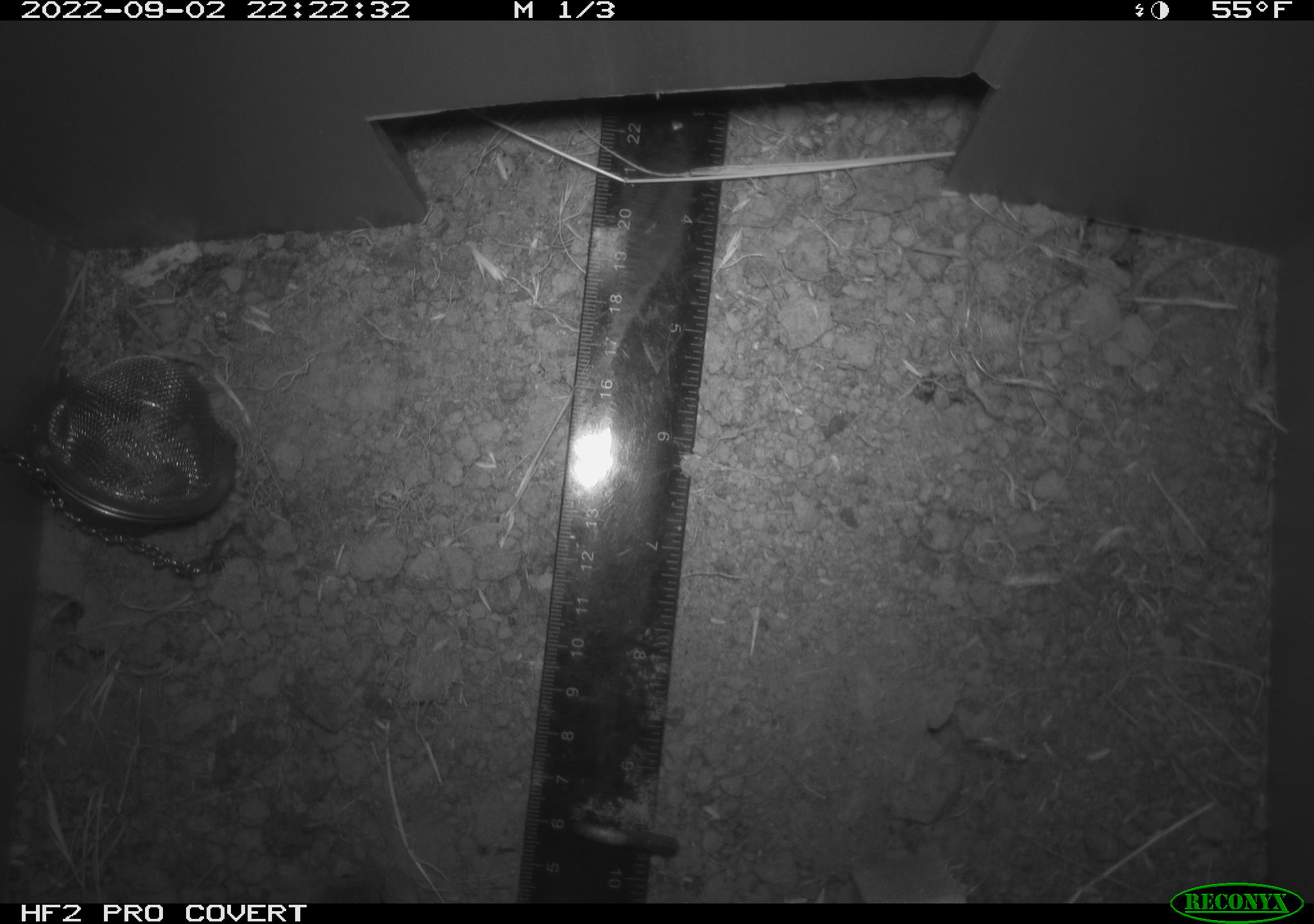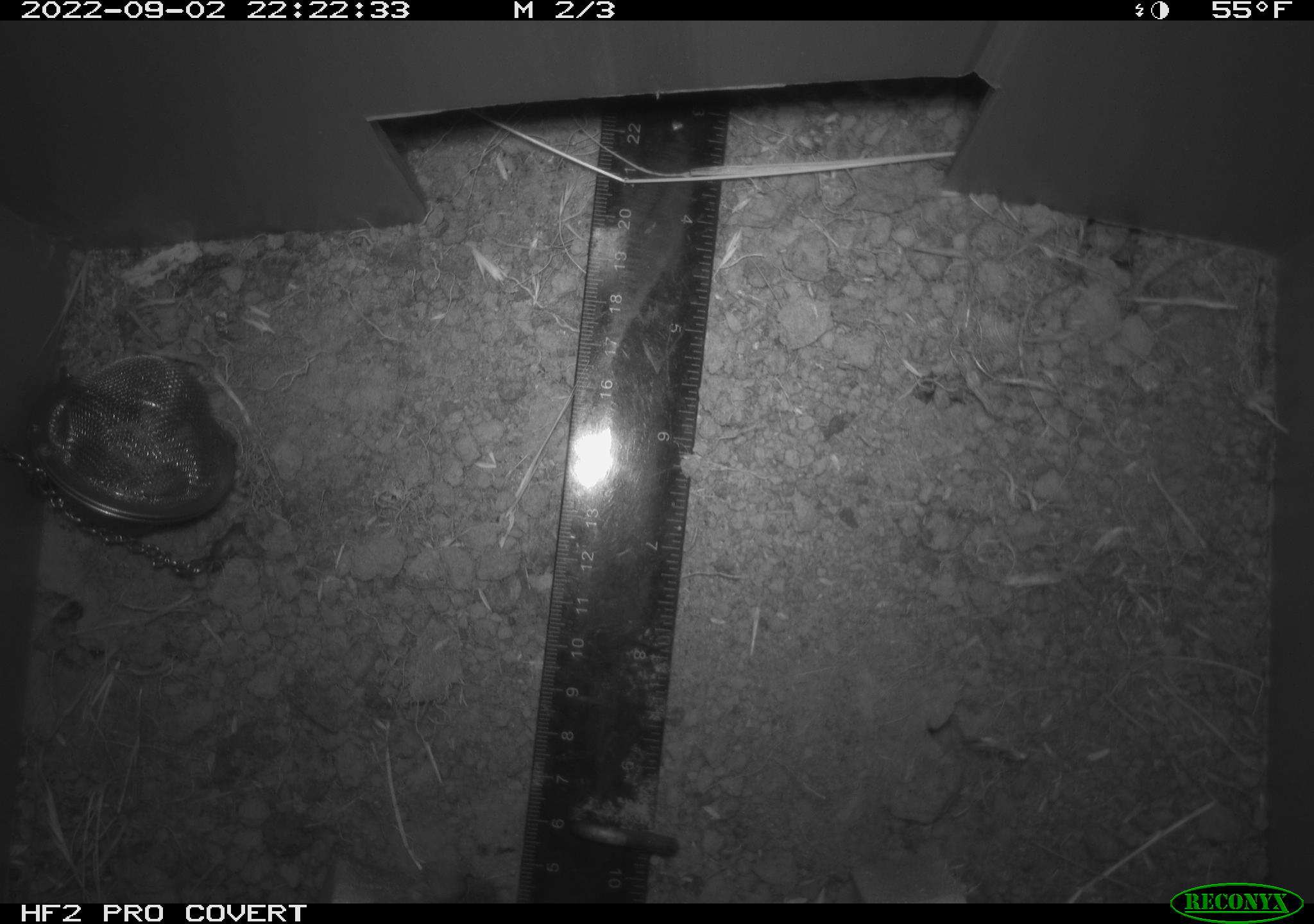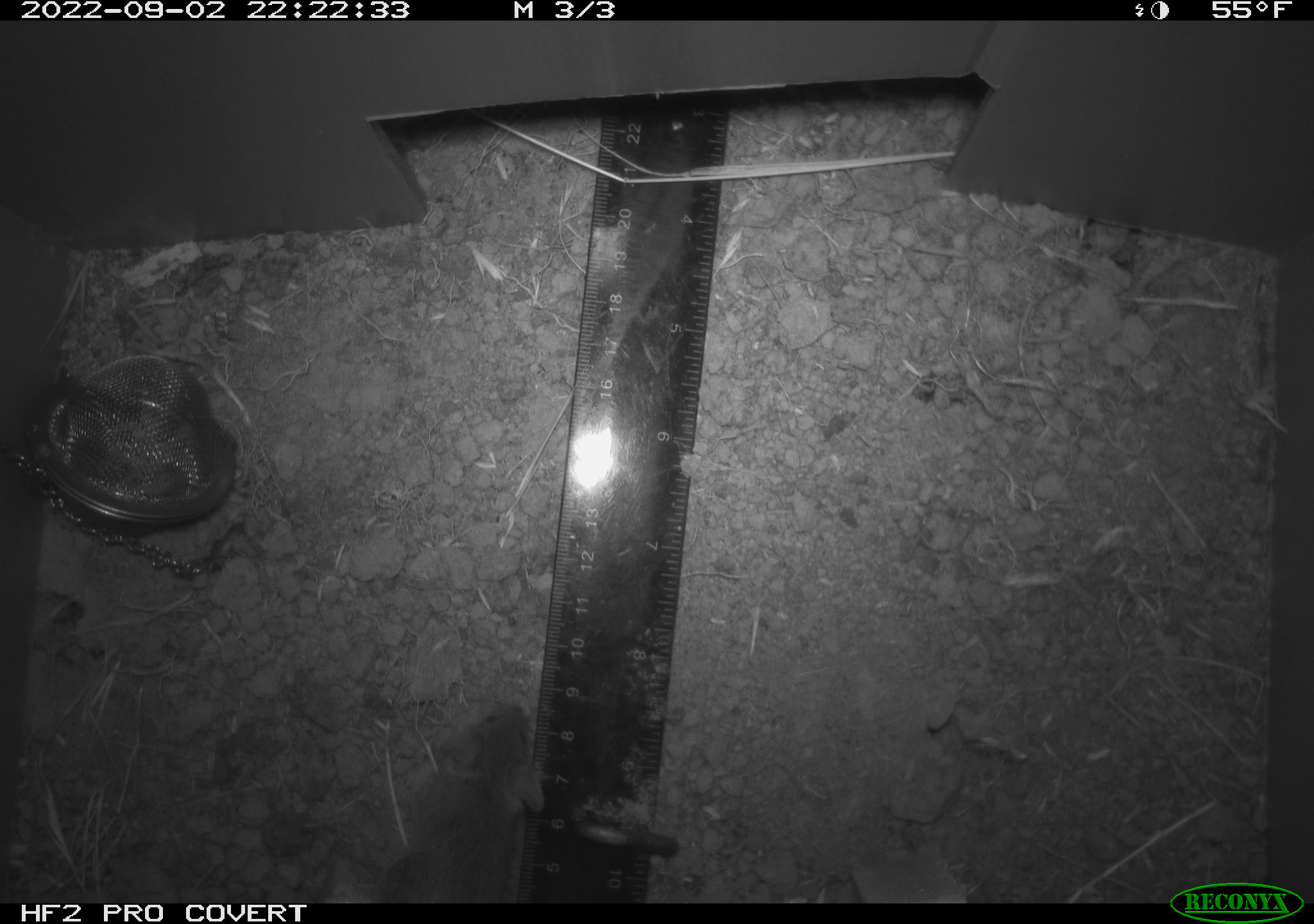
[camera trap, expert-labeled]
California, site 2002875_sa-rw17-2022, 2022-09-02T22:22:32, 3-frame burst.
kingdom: Animalia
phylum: Chordata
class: Mammalia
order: Rodentia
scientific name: Rodentia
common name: mouse species